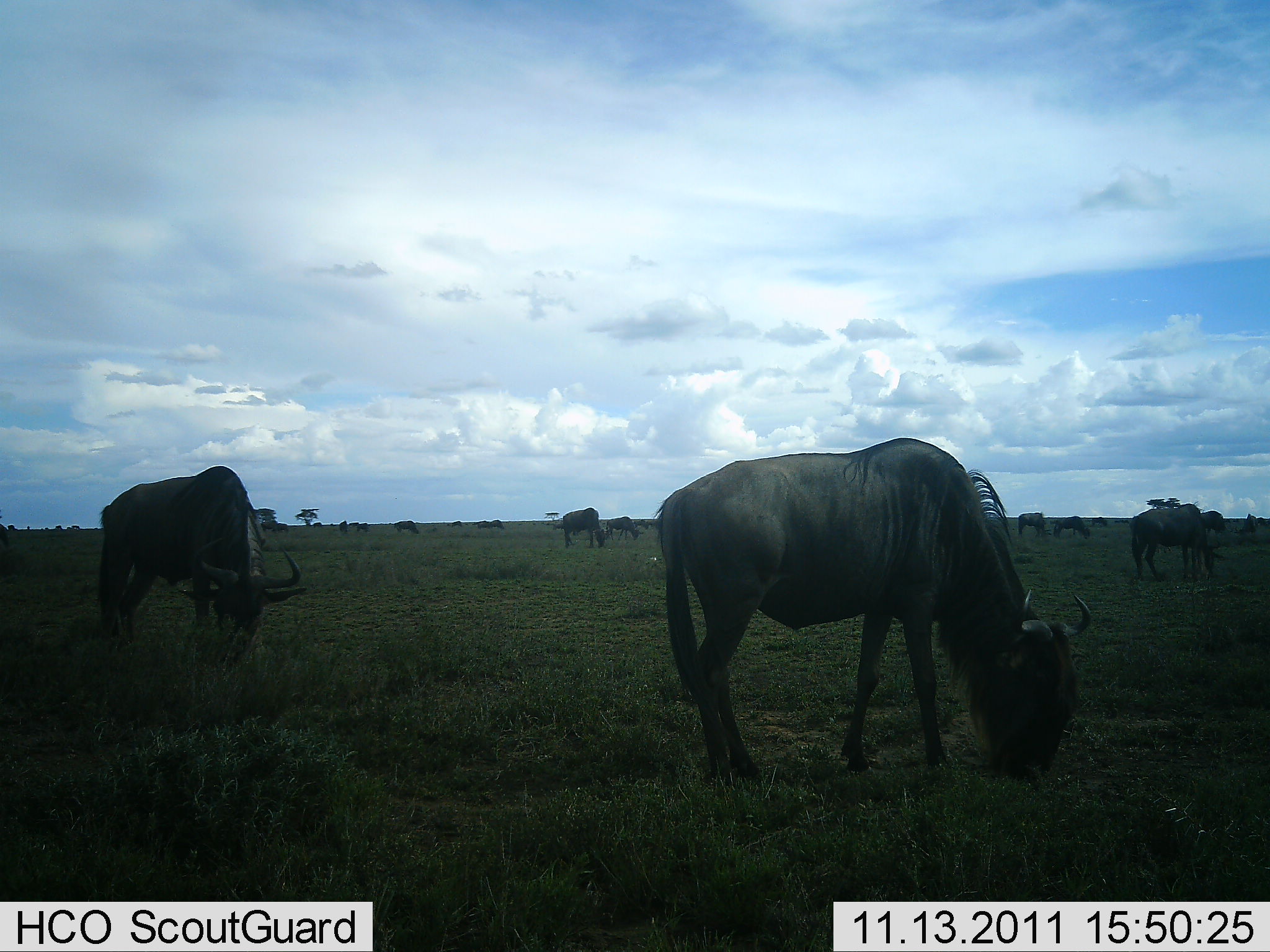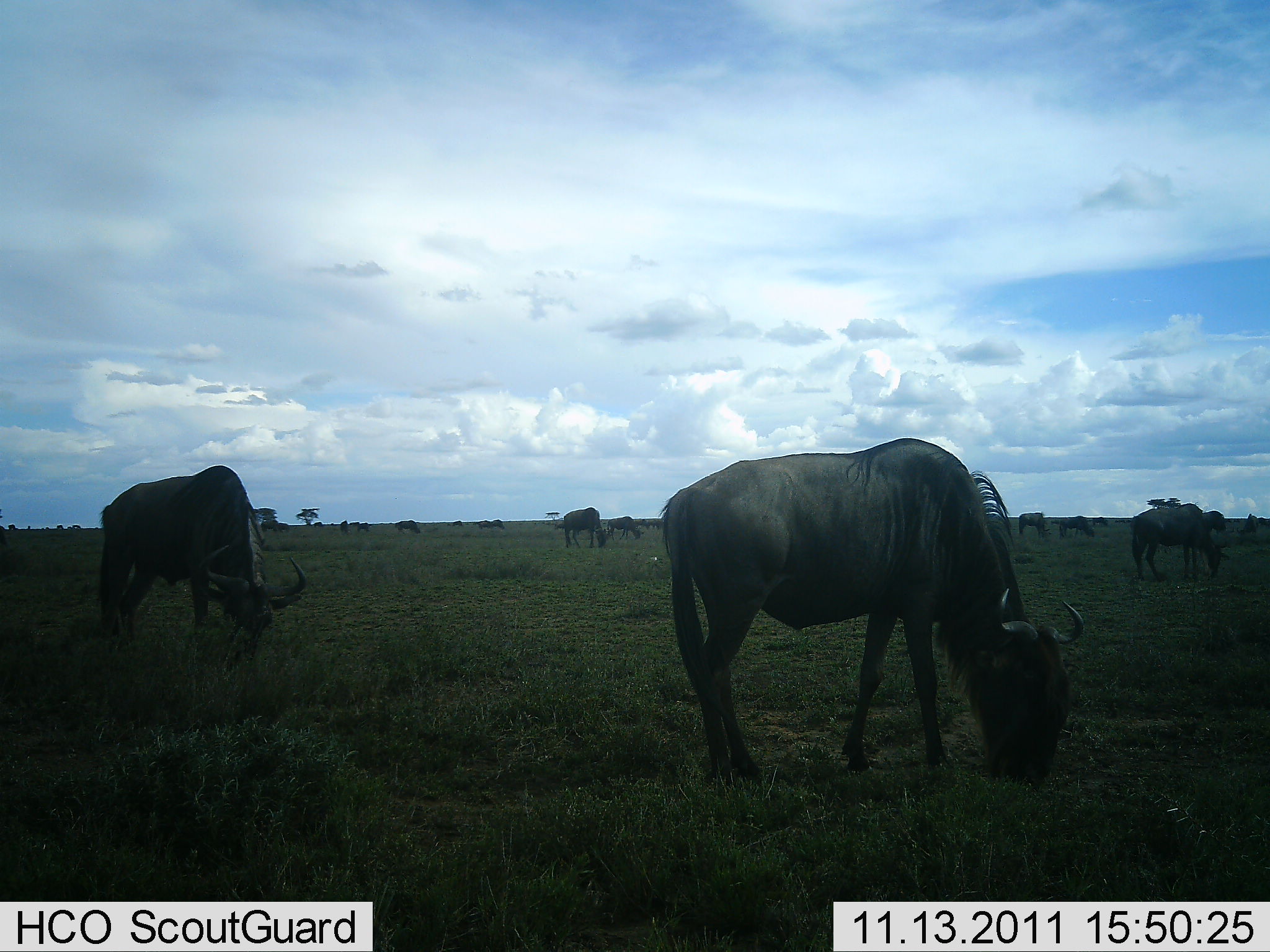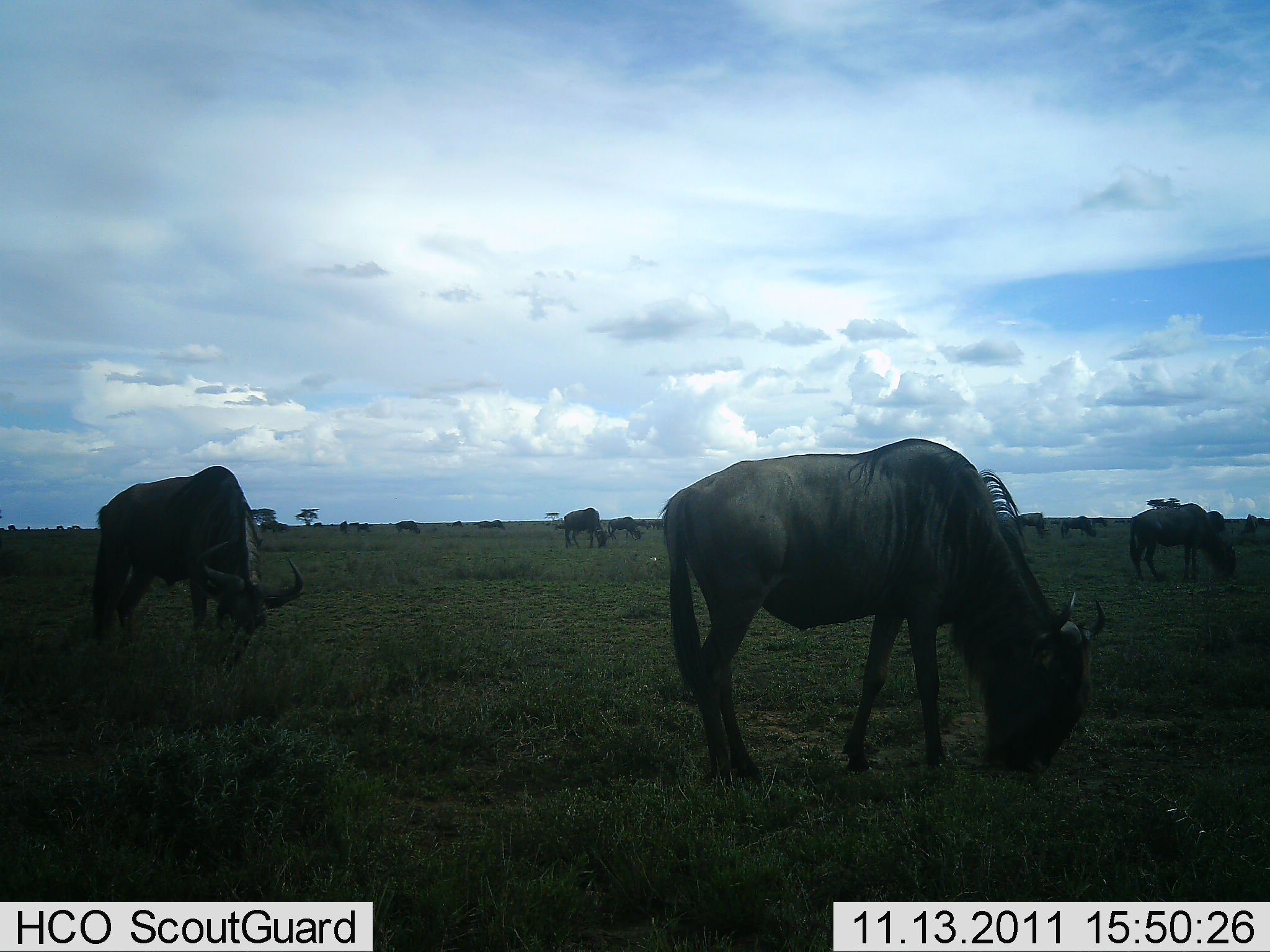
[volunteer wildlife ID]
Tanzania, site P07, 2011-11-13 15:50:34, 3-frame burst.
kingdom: Animalia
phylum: Chordata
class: Mammalia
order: Artiodactyla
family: Bovidae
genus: Connochaetes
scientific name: Connochaetes taurinus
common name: blue wildebeest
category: wildebeest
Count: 11-50.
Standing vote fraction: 38%.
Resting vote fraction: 0%.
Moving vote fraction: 12%.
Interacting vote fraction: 6%.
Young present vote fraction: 0%.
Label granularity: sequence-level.